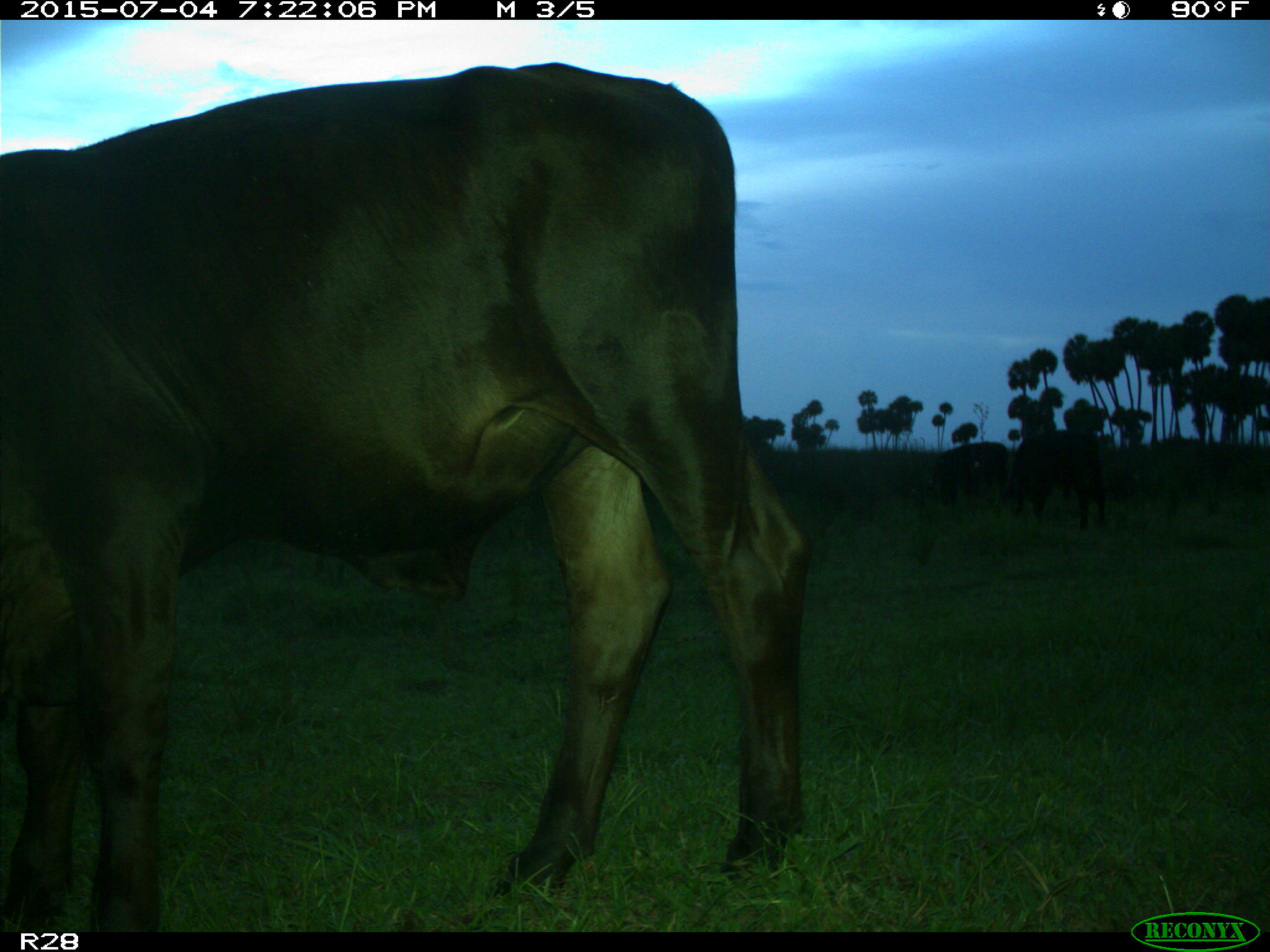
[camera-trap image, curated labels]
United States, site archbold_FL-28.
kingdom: Animalia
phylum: Chordata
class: Mammalia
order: Artiodactyla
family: Bovidae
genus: Bos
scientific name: Bos taurus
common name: domestic cow